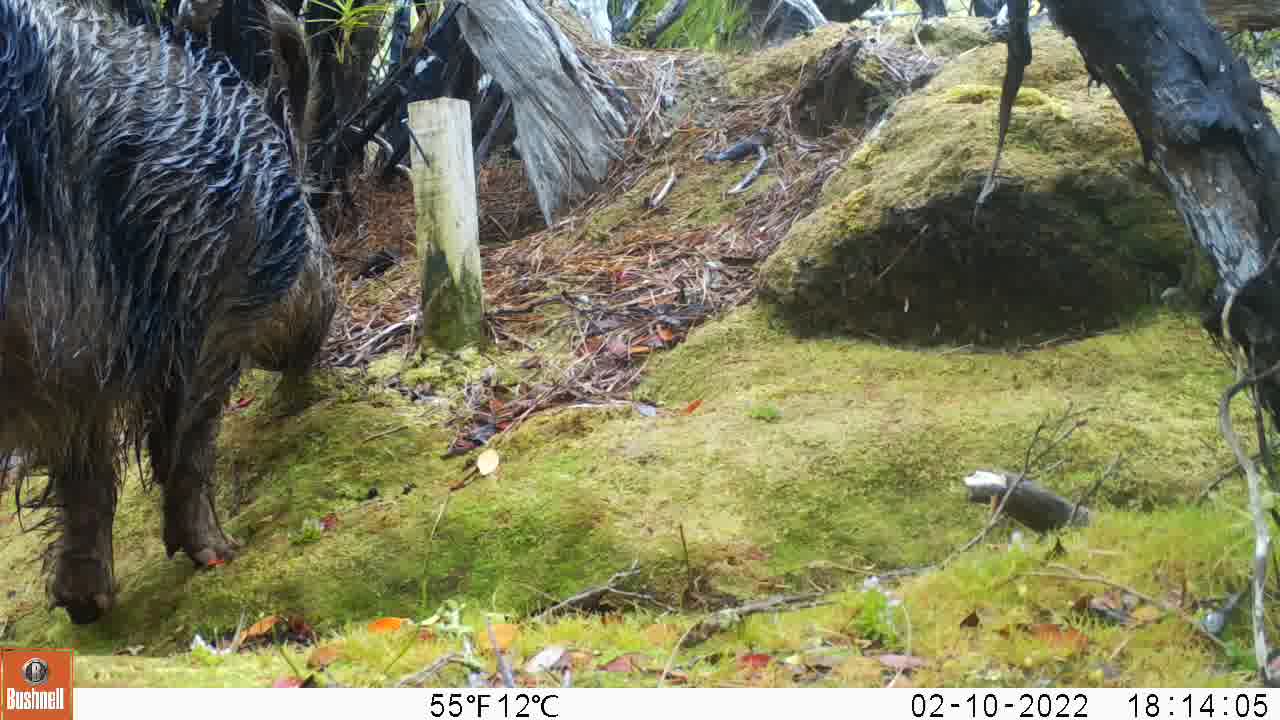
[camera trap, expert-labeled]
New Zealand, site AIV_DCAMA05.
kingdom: Animalia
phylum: Chordata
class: Mammalia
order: Artiodactyla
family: Suidae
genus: Sus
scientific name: Sus scrofa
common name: pig